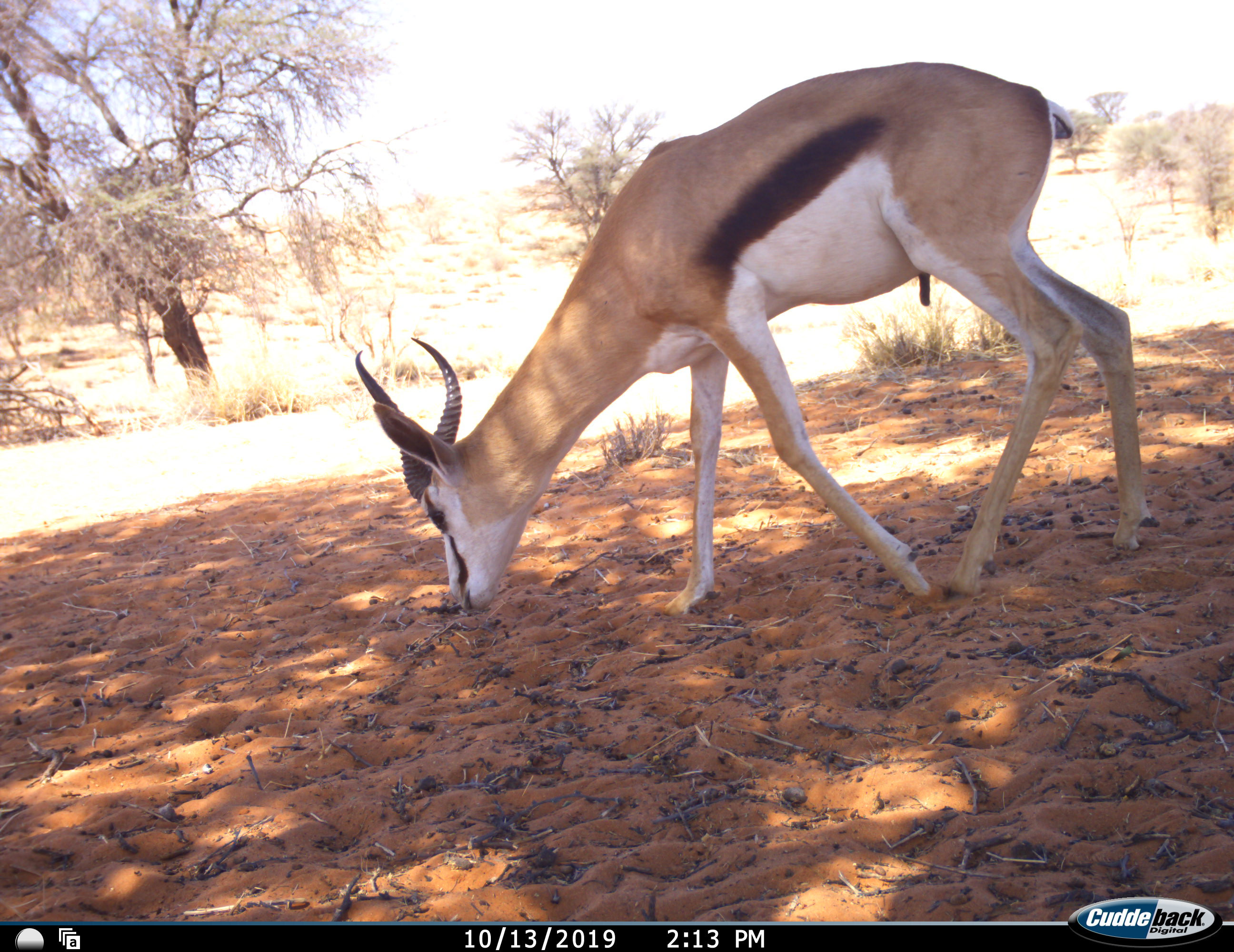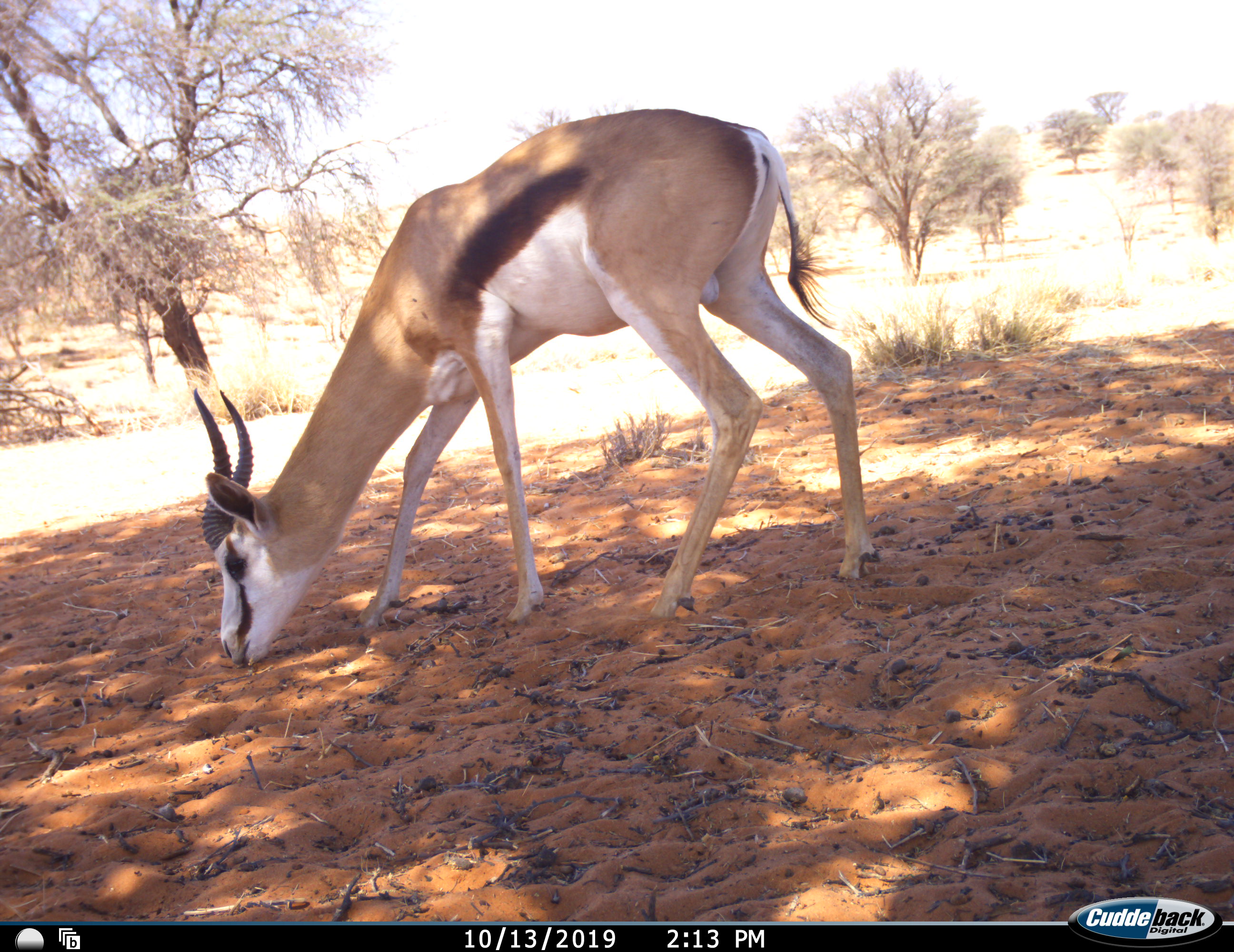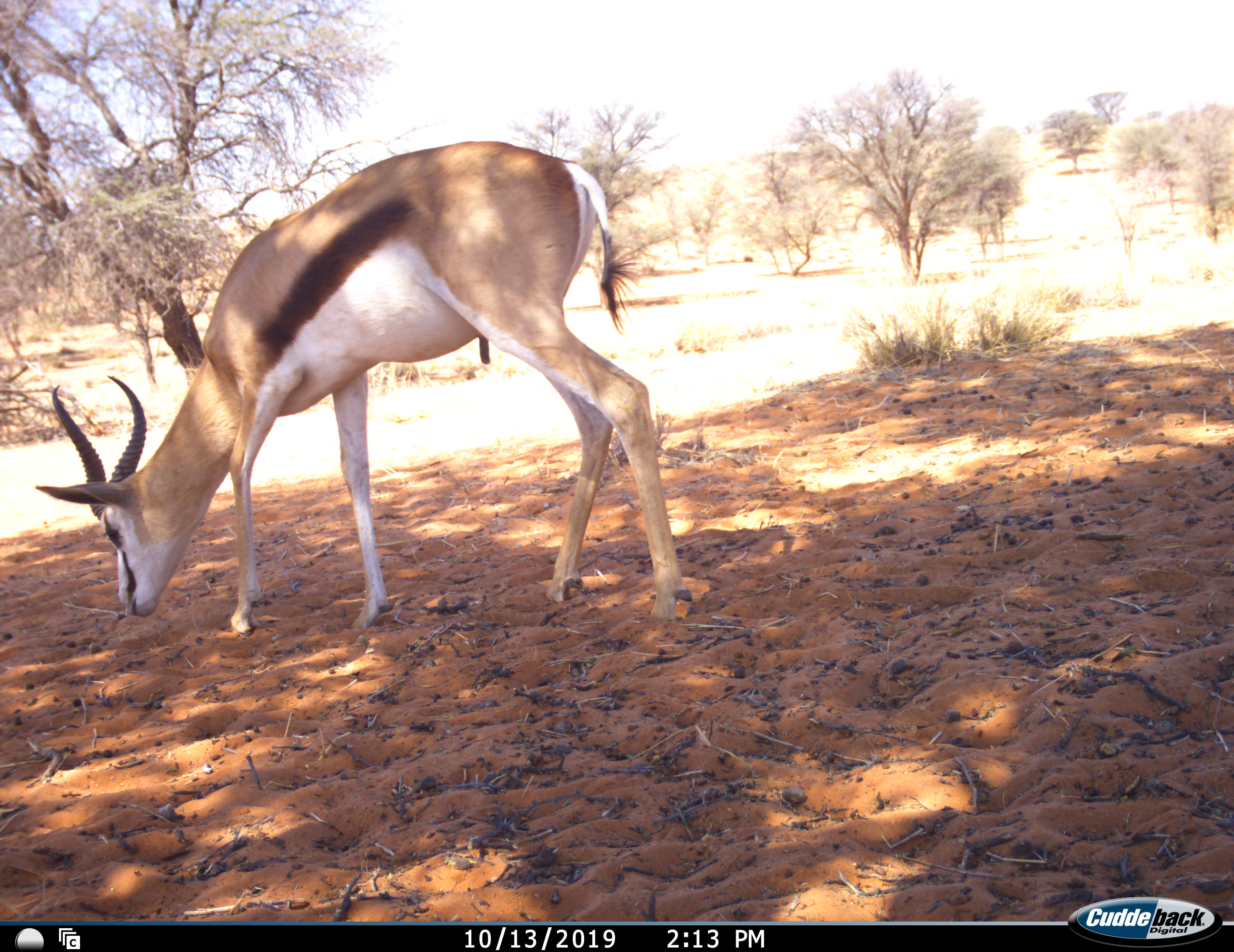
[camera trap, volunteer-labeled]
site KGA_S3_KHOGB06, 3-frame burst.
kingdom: Animalia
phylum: Chordata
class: Mammalia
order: Artiodactyla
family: Bovidae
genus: Antidorcas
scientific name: Antidorcas marsupialis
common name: springbok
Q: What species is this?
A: Springbok (Antidorcas marsupialis).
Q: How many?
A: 1.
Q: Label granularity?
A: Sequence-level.